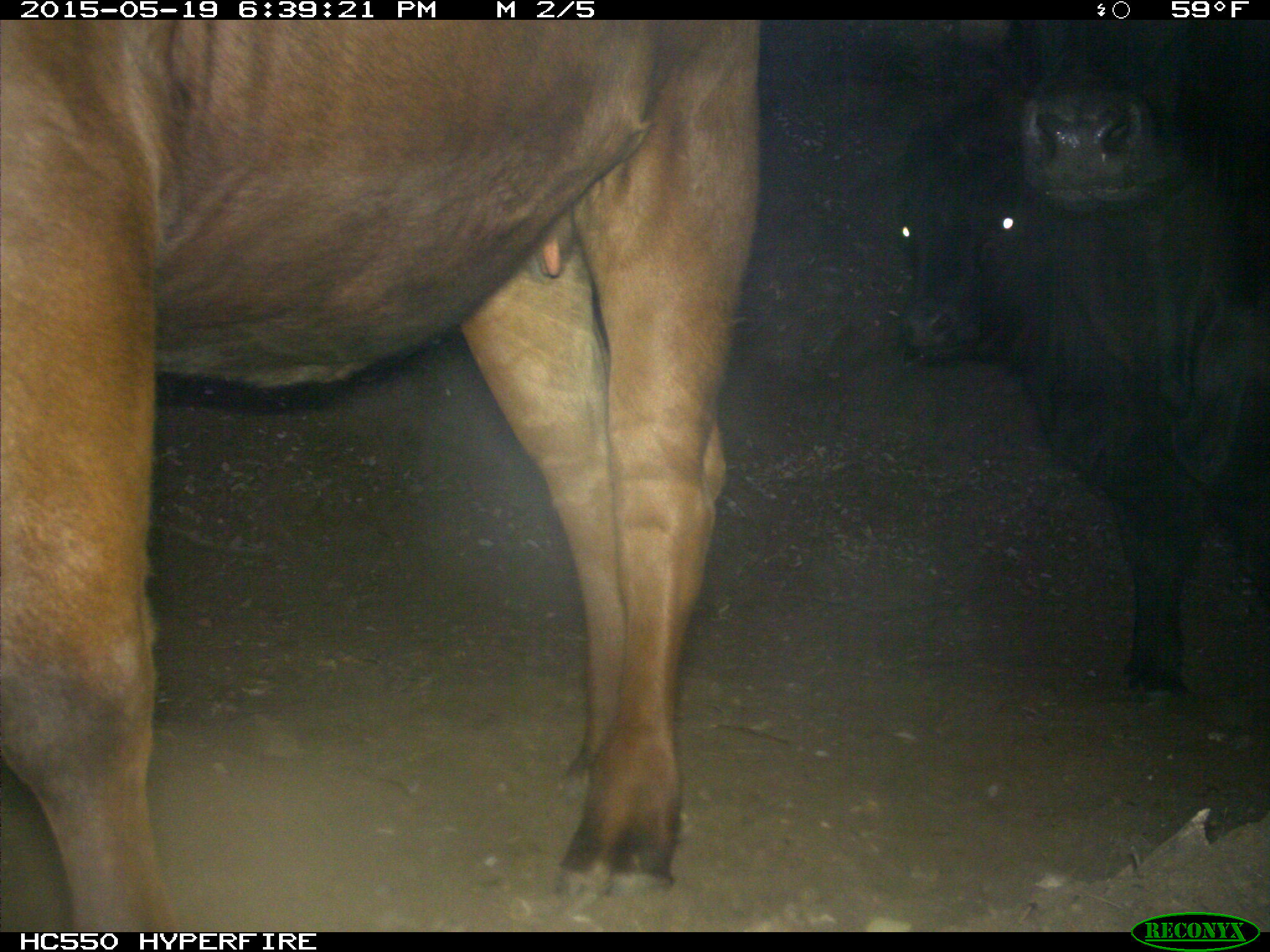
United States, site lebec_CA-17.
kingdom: Animalia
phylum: Chordata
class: Mammalia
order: Artiodactyla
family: Bovidae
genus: Bos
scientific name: Bos taurus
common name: domestic cow